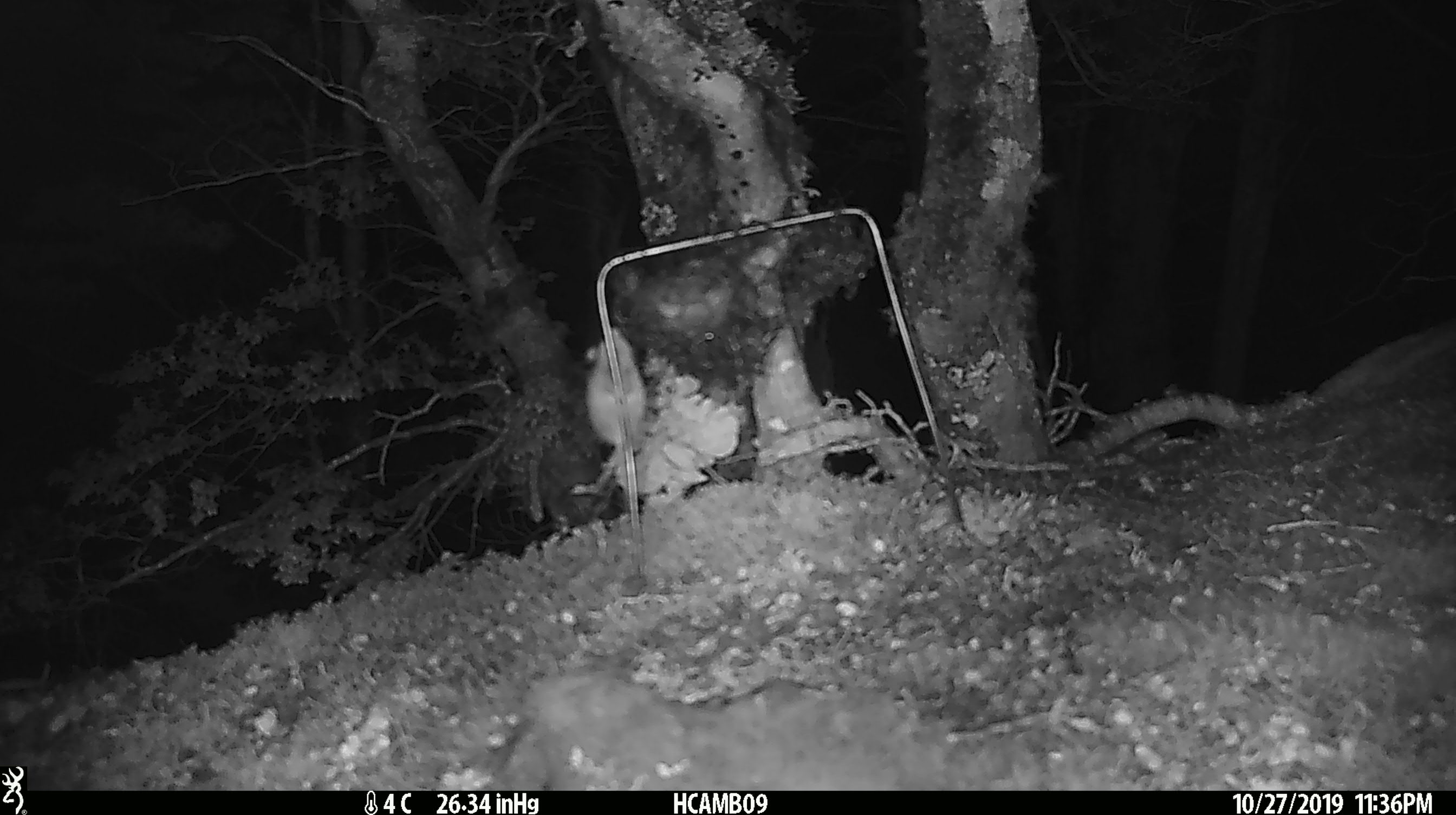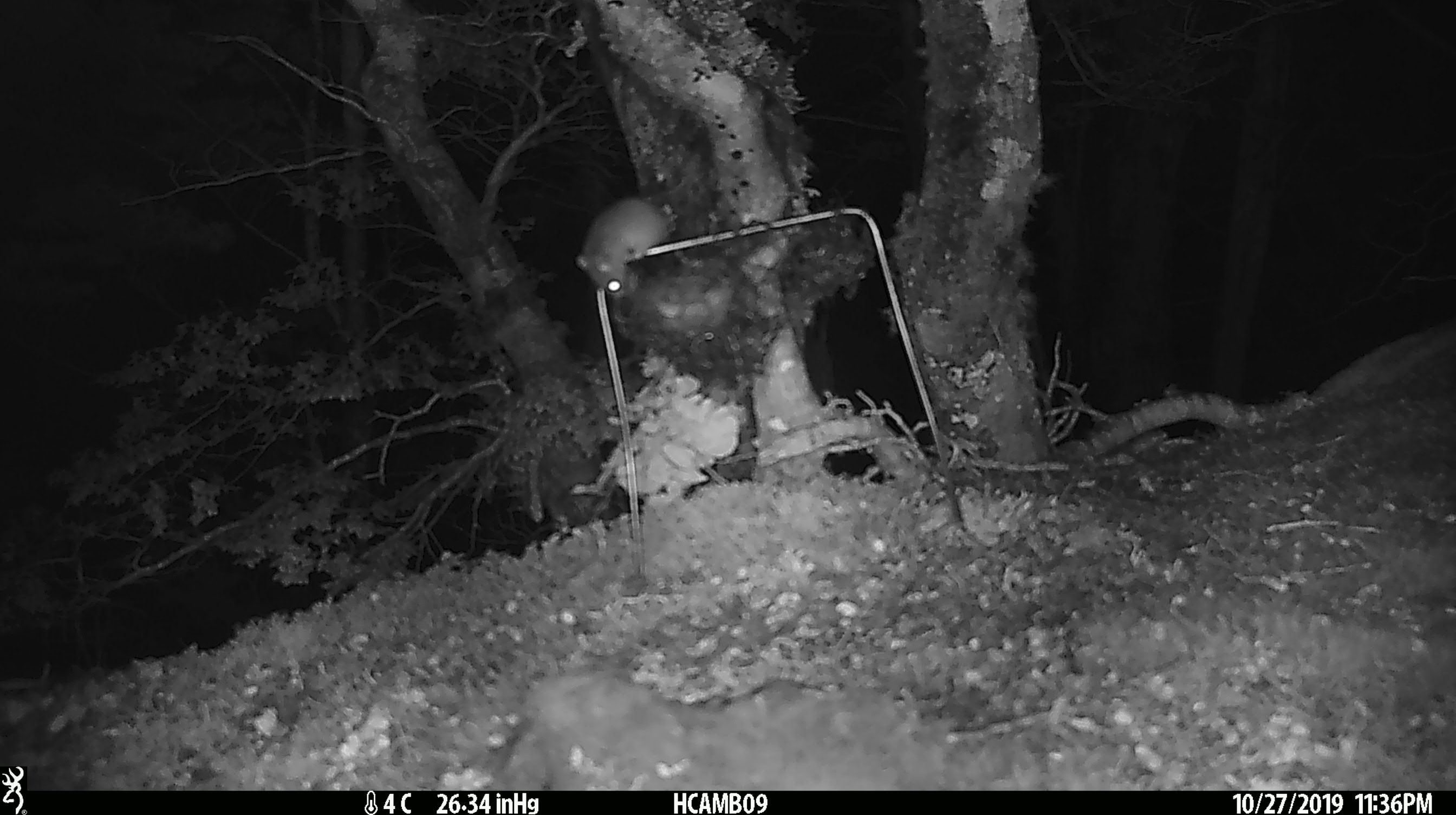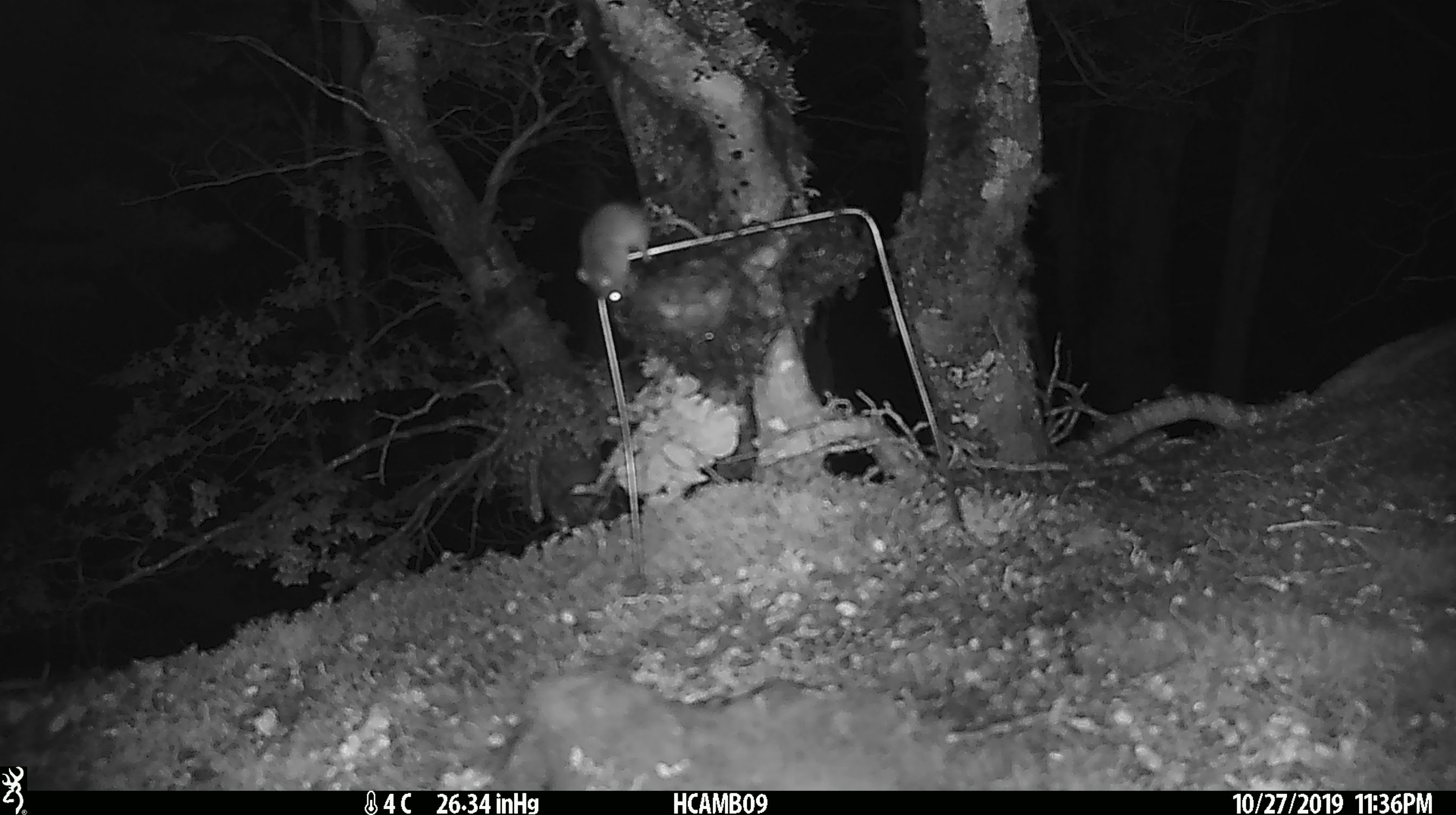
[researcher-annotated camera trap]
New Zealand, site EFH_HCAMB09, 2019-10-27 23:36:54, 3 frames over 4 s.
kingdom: Animalia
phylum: Chordata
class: Mammalia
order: Rodentia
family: Muridae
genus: Mus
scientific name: Mus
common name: mouse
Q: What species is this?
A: Mouse (Mus).